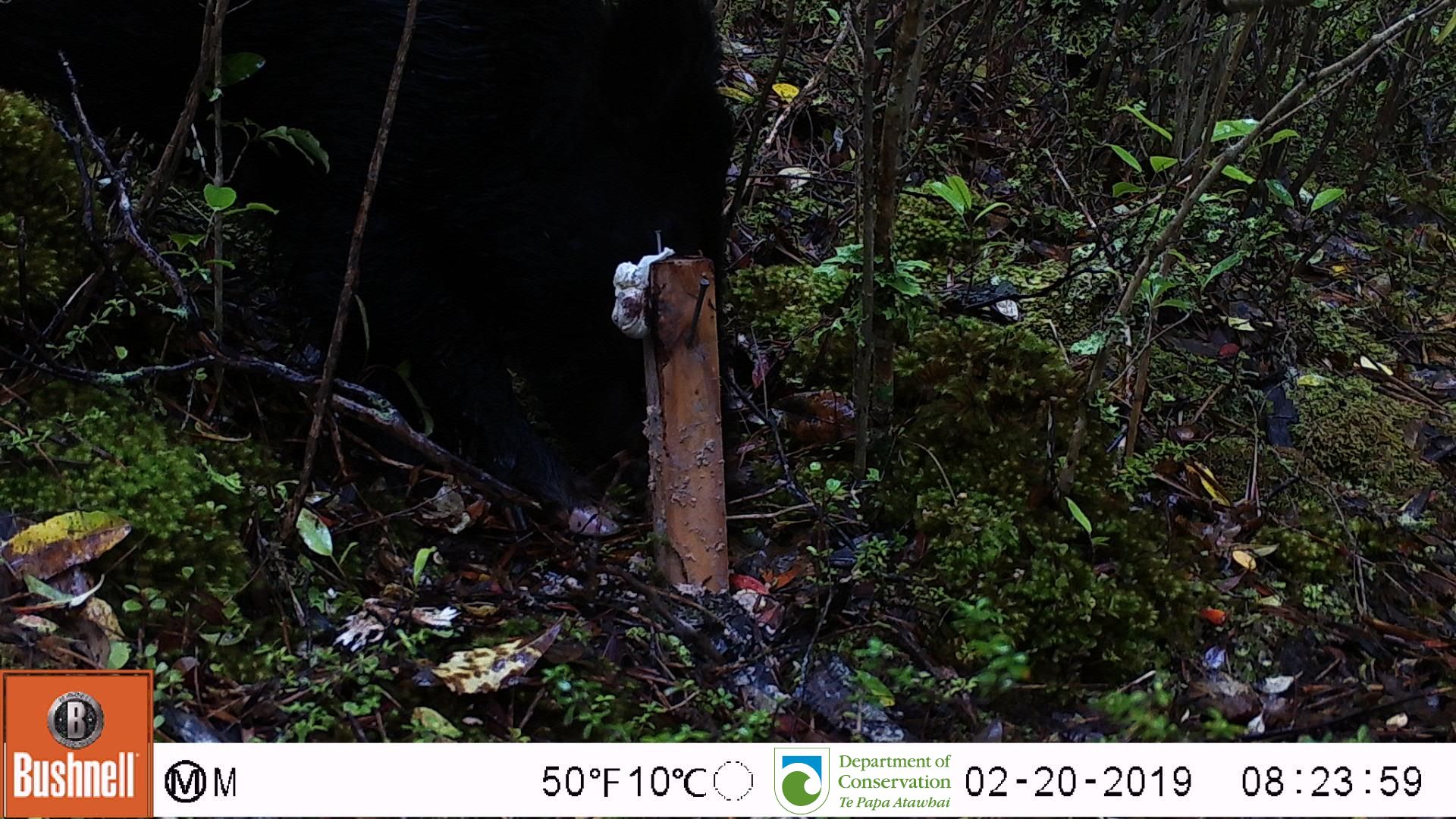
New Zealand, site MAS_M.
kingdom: Animalia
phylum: Chordata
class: Mammalia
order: Artiodactyla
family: Suidae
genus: Sus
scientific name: Sus scrofa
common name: pig